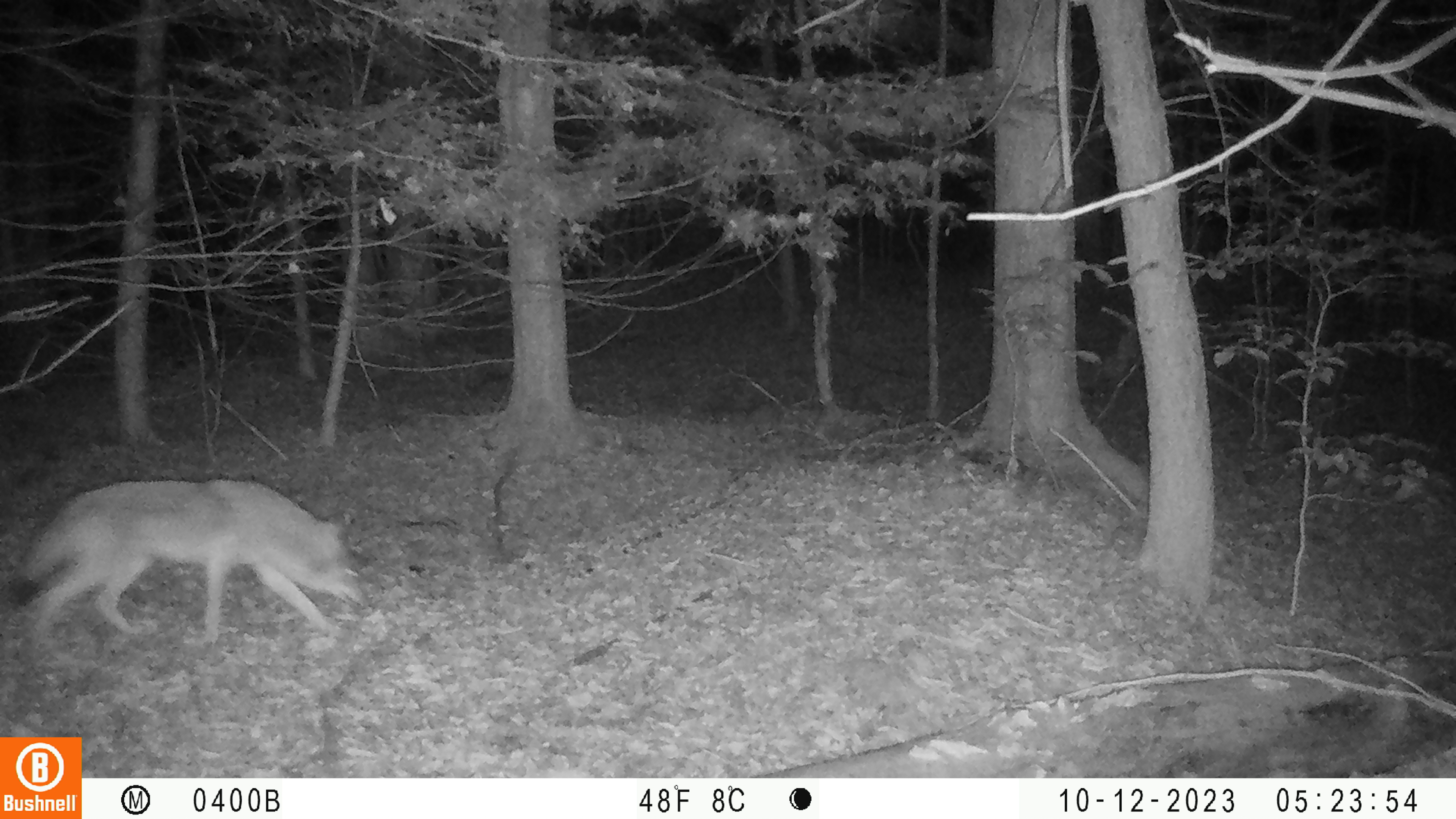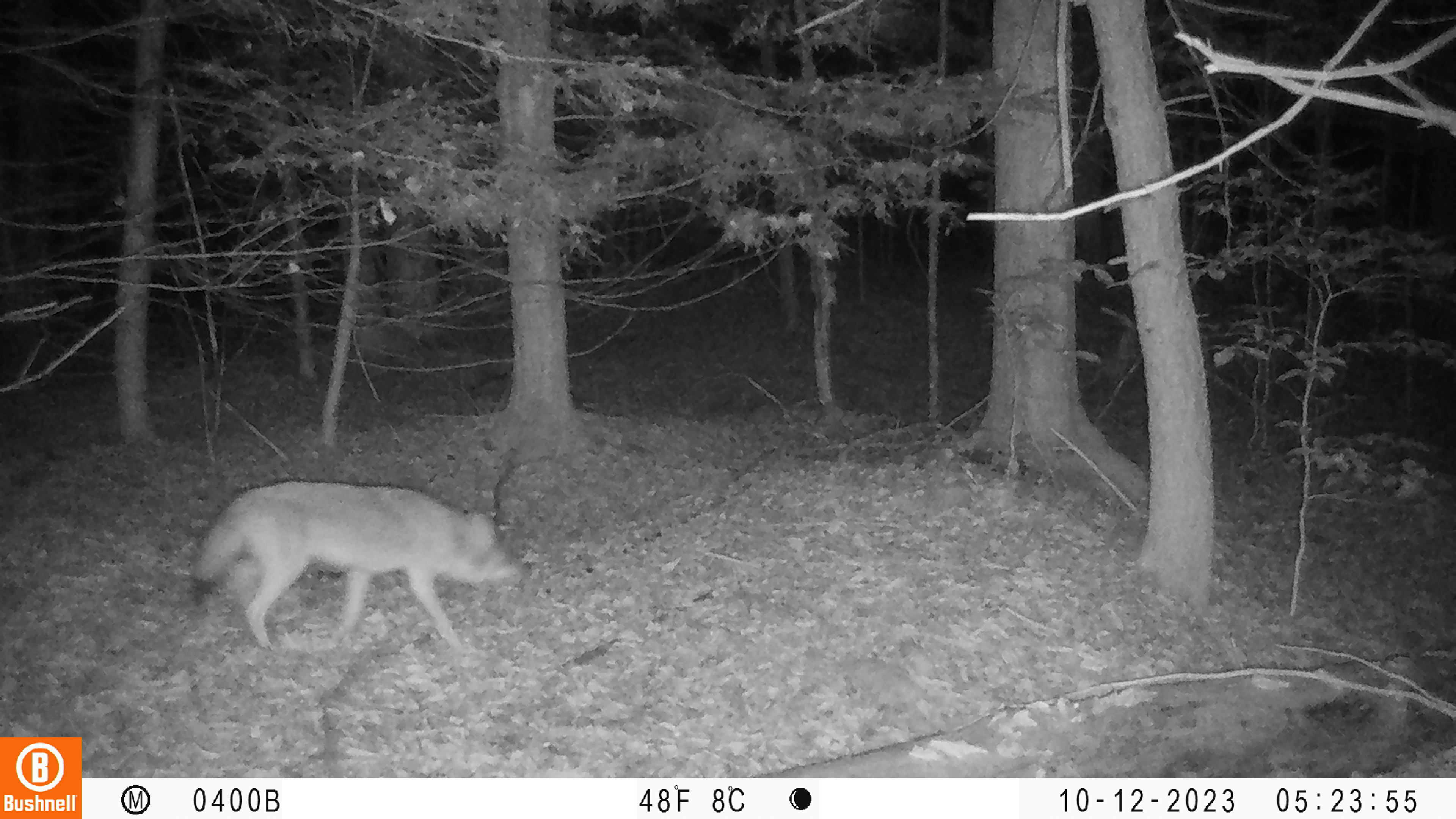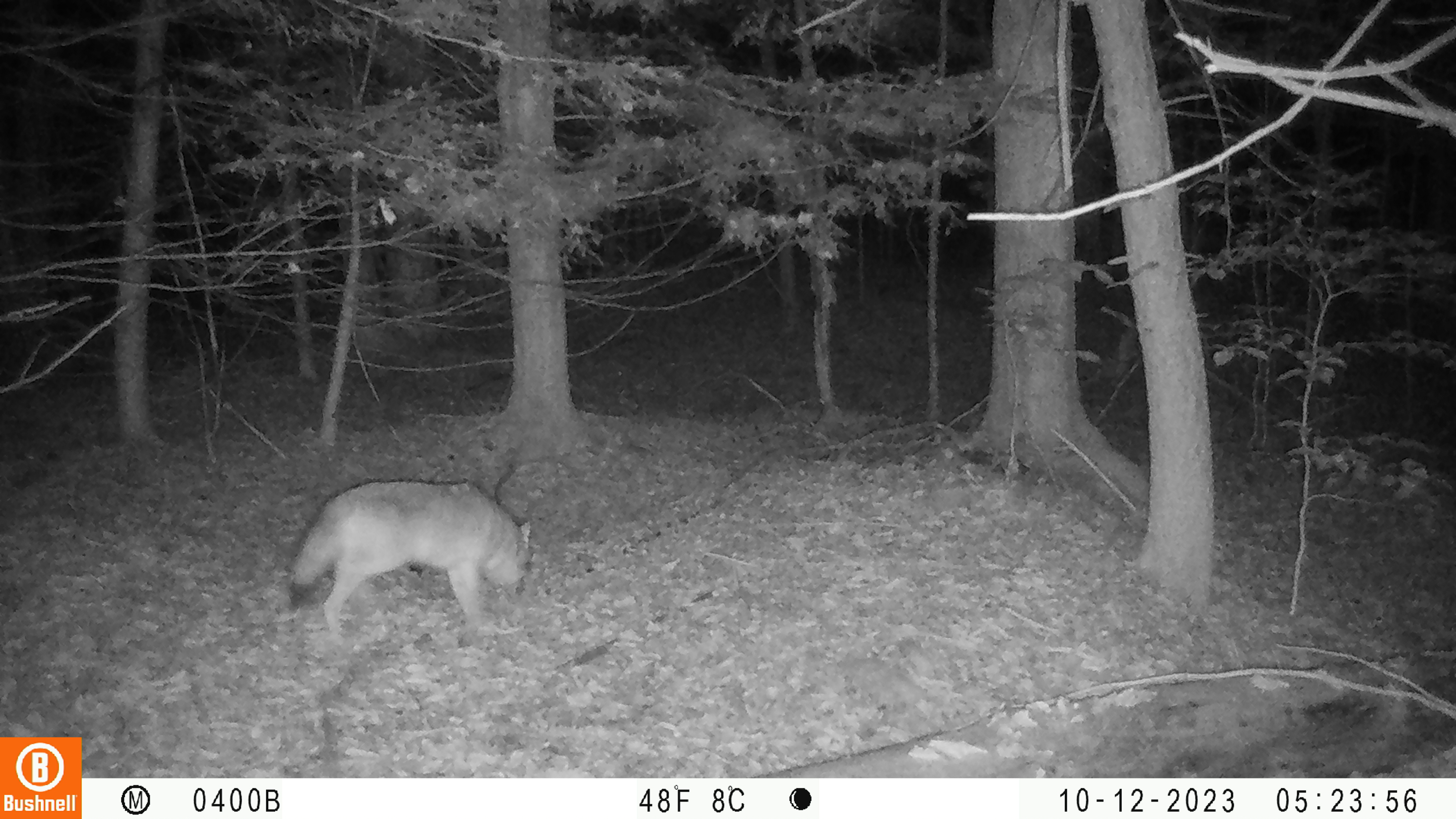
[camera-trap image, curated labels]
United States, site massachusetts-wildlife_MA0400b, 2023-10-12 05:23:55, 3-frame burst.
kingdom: Animalia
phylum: Chordata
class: Mammalia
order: Carnivora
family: Canidae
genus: Canis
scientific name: Canis latrans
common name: coyote